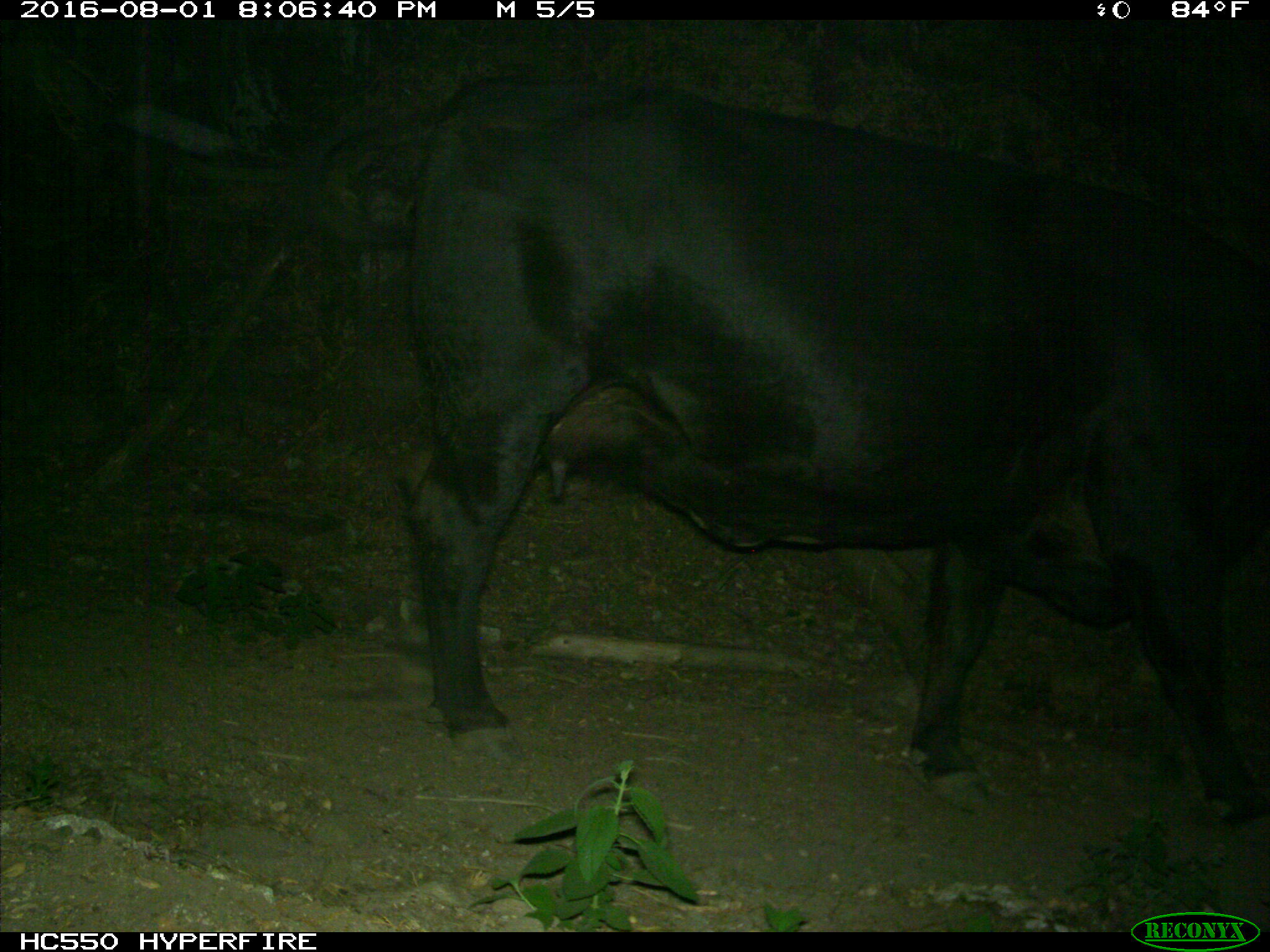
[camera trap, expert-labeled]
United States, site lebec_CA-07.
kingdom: Animalia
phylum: Chordata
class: Mammalia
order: Artiodactyla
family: Bovidae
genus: Bos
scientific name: Bos taurus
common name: domestic cow